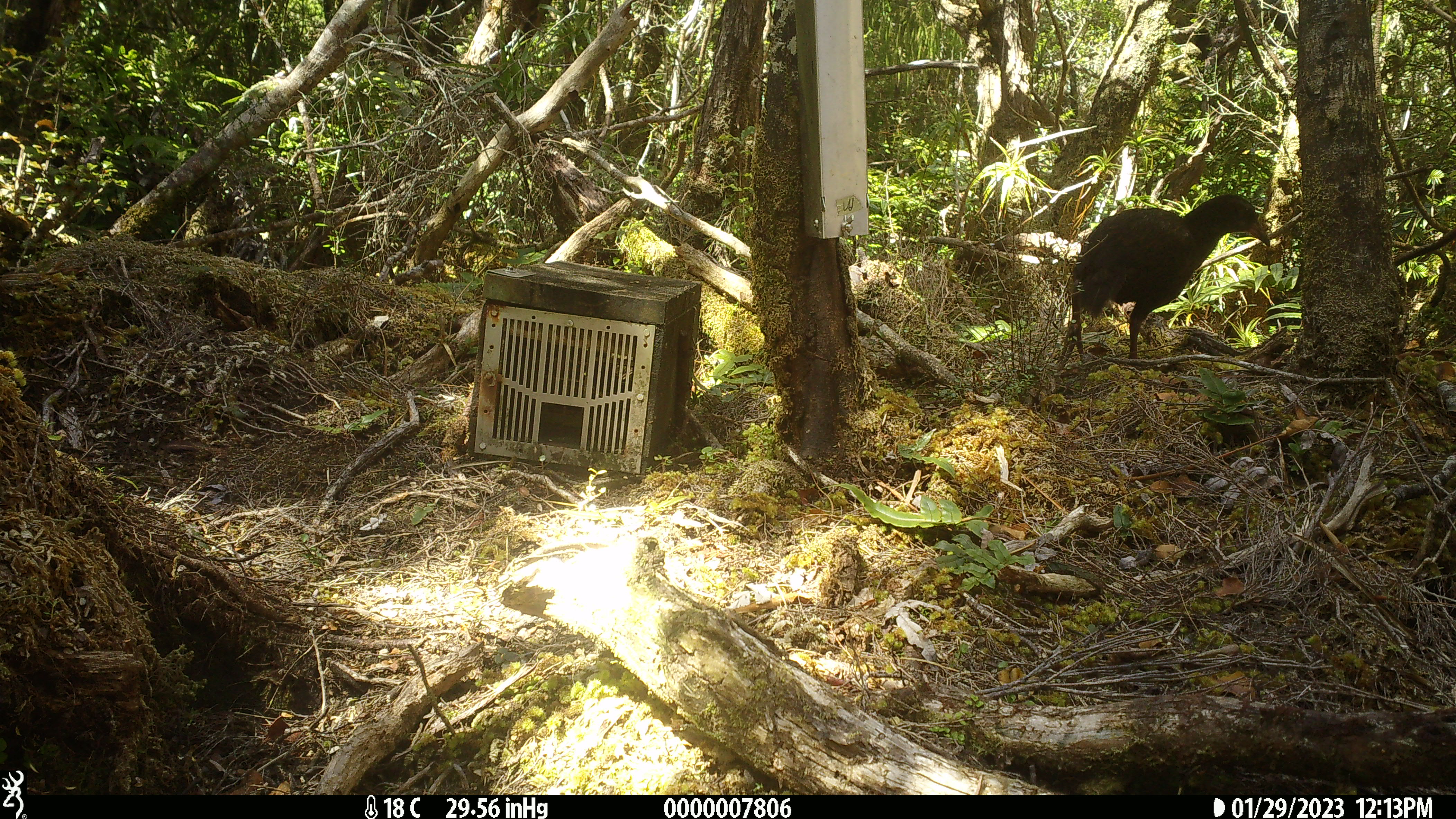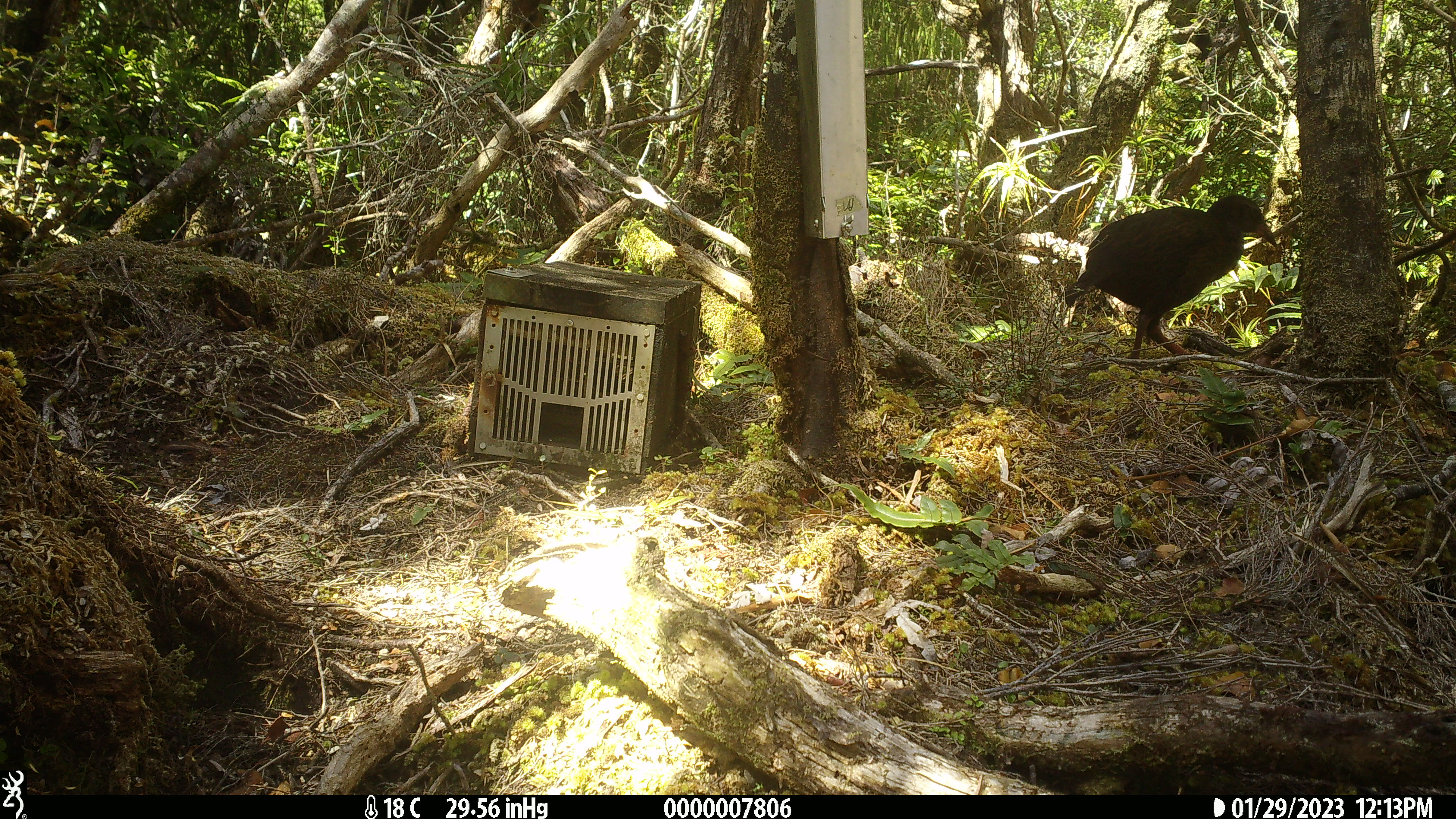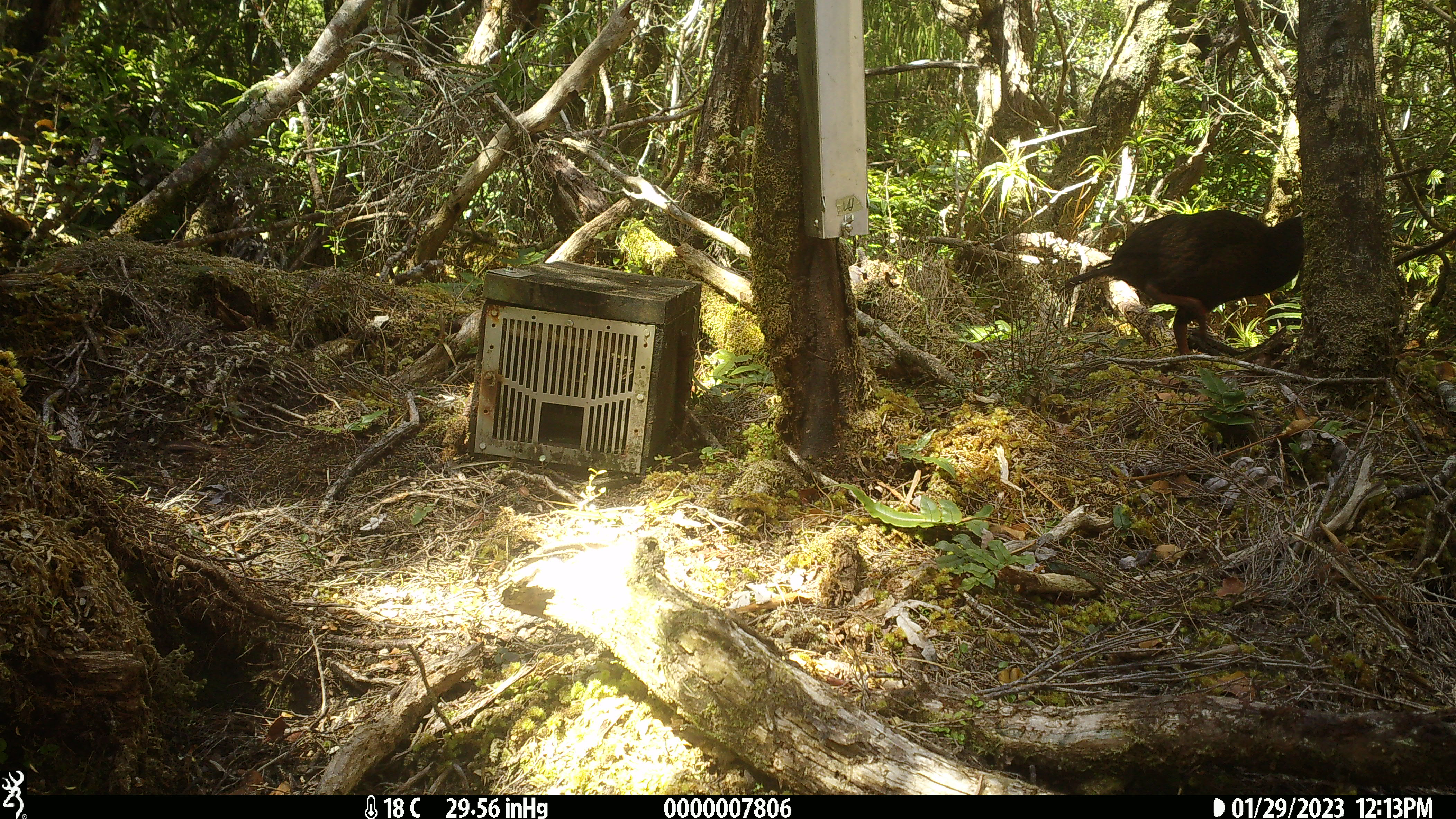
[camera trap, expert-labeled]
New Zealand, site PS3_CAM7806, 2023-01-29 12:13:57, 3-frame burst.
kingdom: Animalia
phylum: Chordata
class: Aves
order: Gruiformes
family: Rallidae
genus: Gallirallus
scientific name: Gallirallus australis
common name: weka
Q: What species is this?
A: Weka (Gallirallus australis).